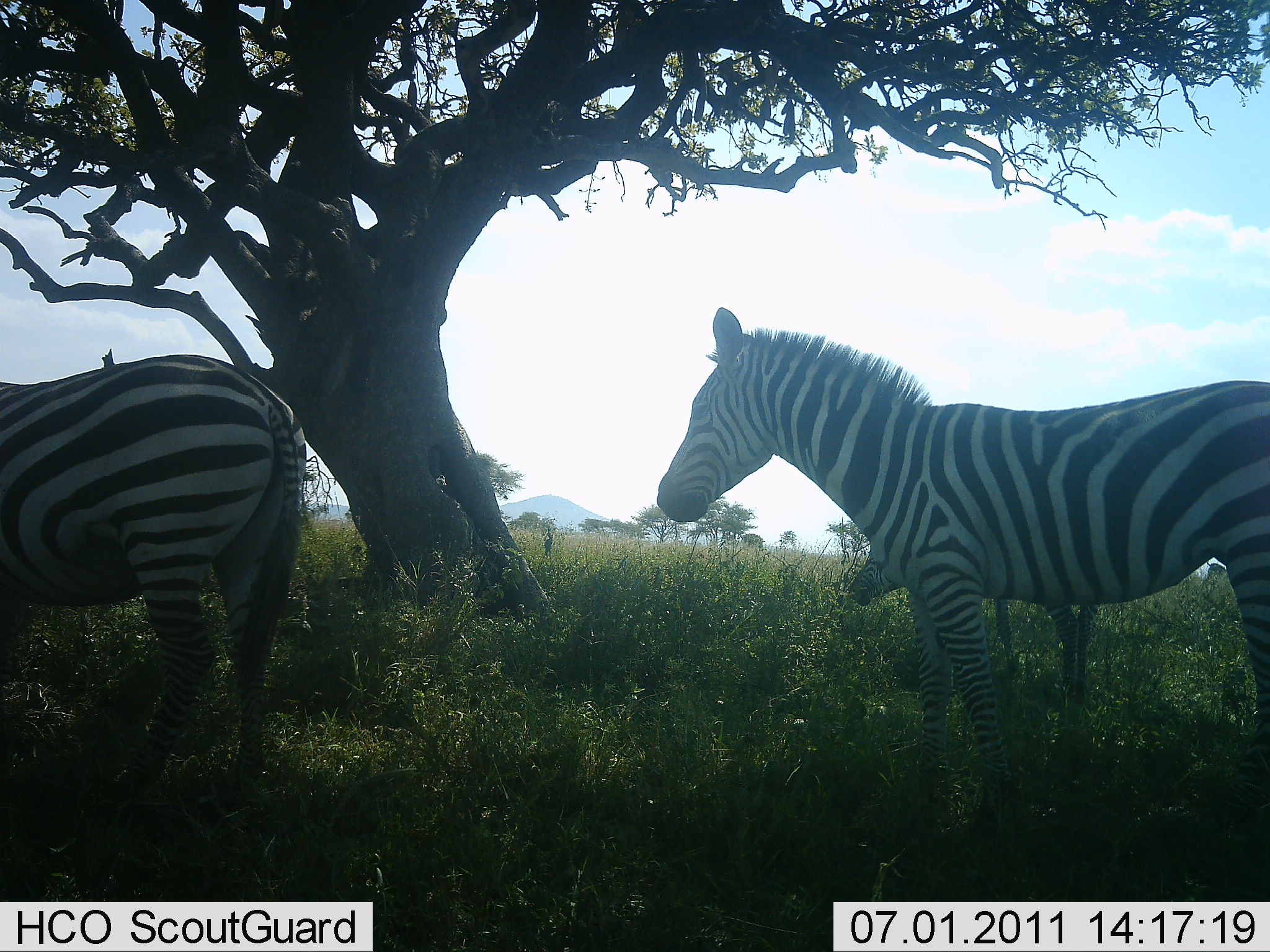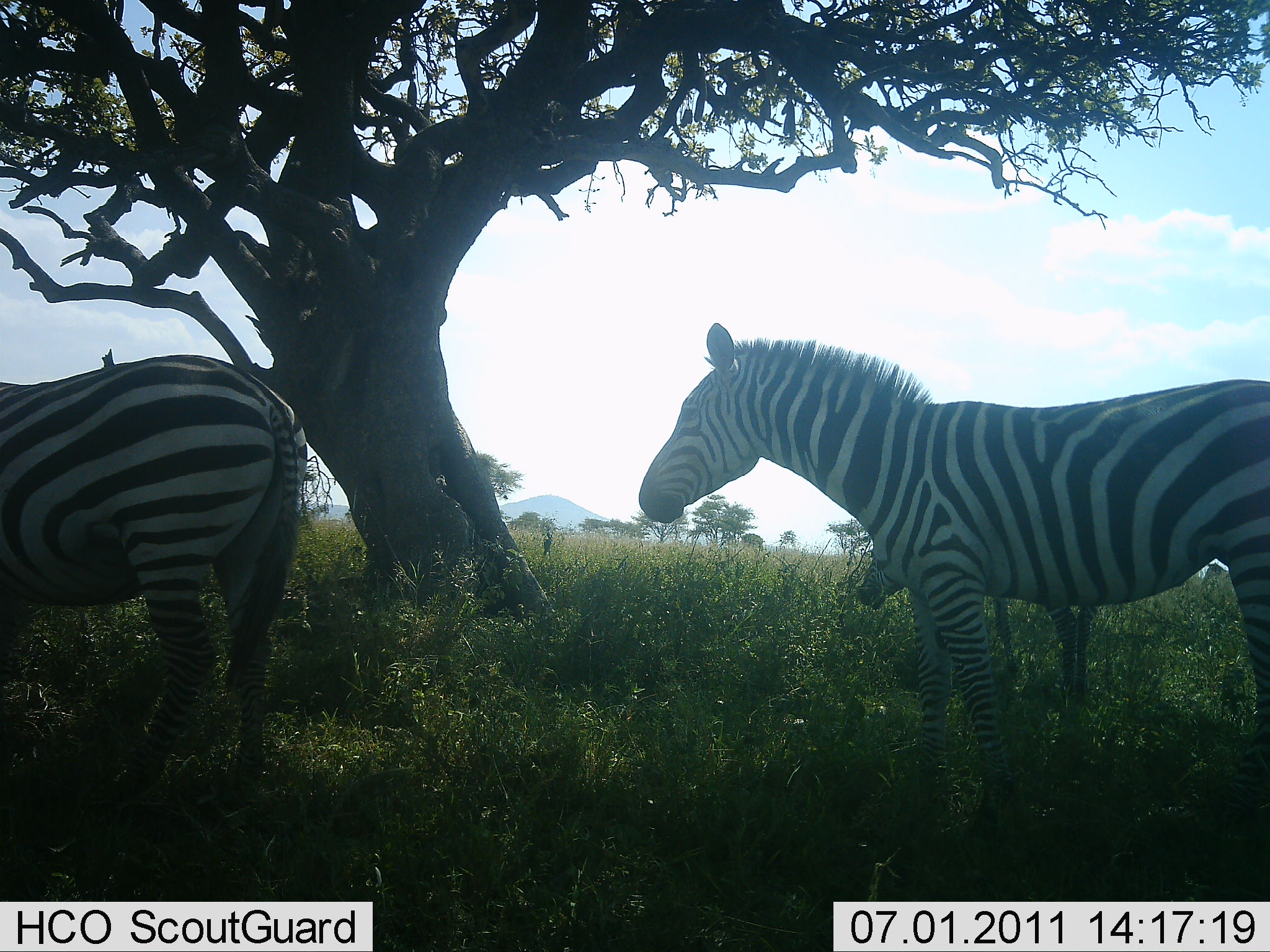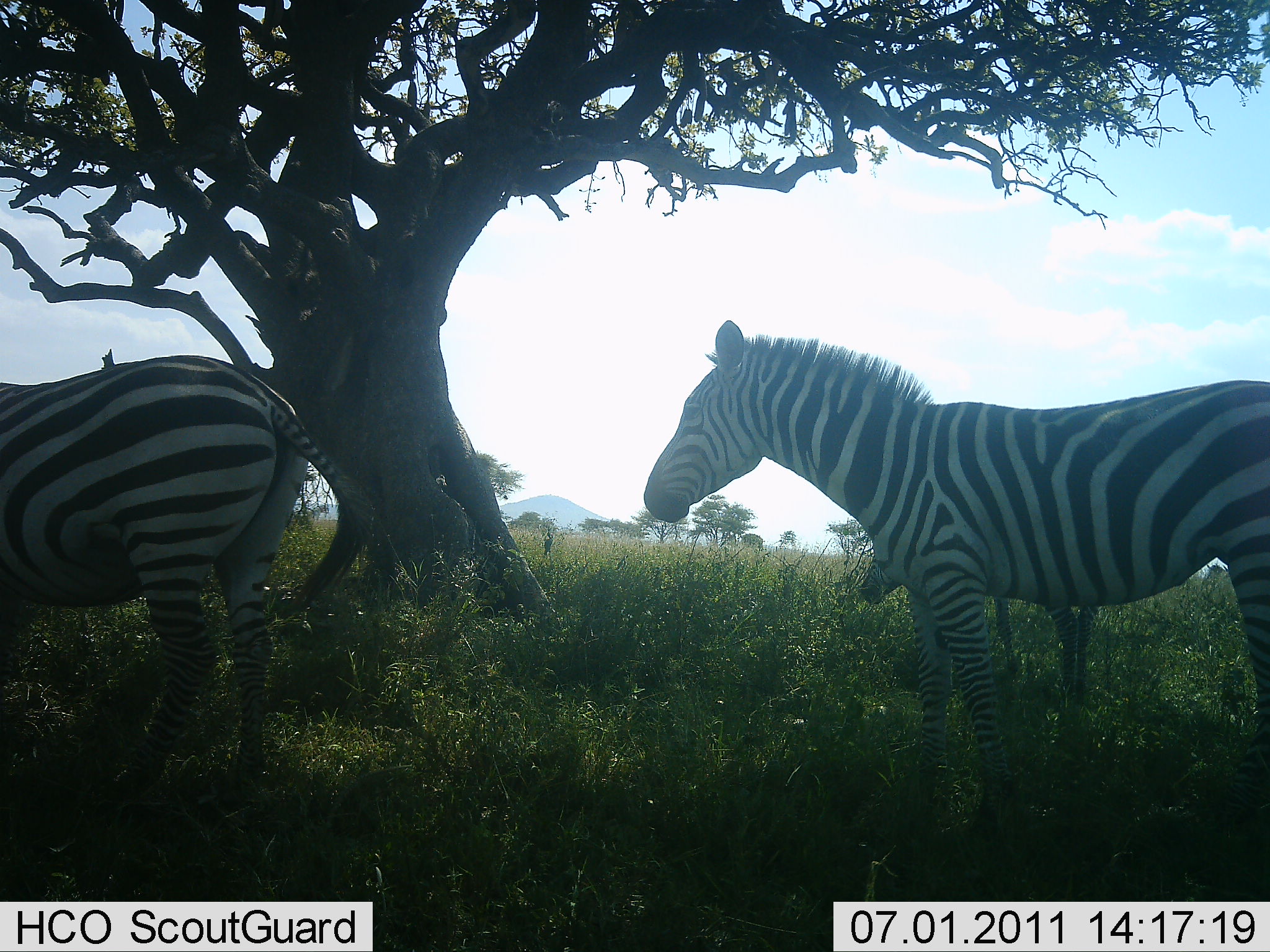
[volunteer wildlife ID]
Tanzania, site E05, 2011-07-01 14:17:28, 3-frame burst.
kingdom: Animalia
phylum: Chordata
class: Mammalia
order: Perissodactyla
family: Equidae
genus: Equus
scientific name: Equus quagga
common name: plains zebra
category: zebra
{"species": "zebra (plains zebra) (Equus quagga)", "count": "3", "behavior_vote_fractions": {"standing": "100%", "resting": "10%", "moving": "10%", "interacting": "0%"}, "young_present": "70%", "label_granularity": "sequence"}